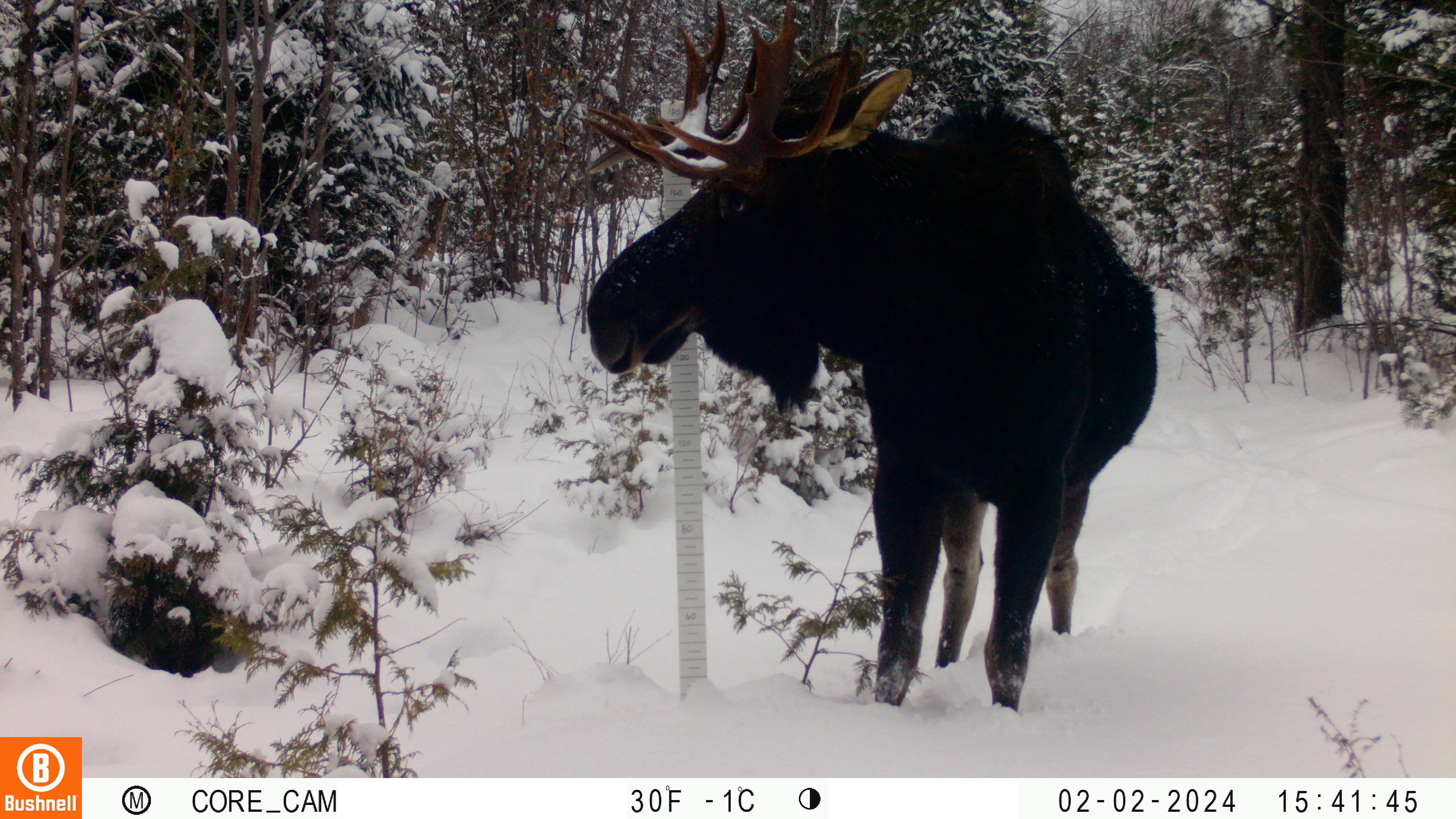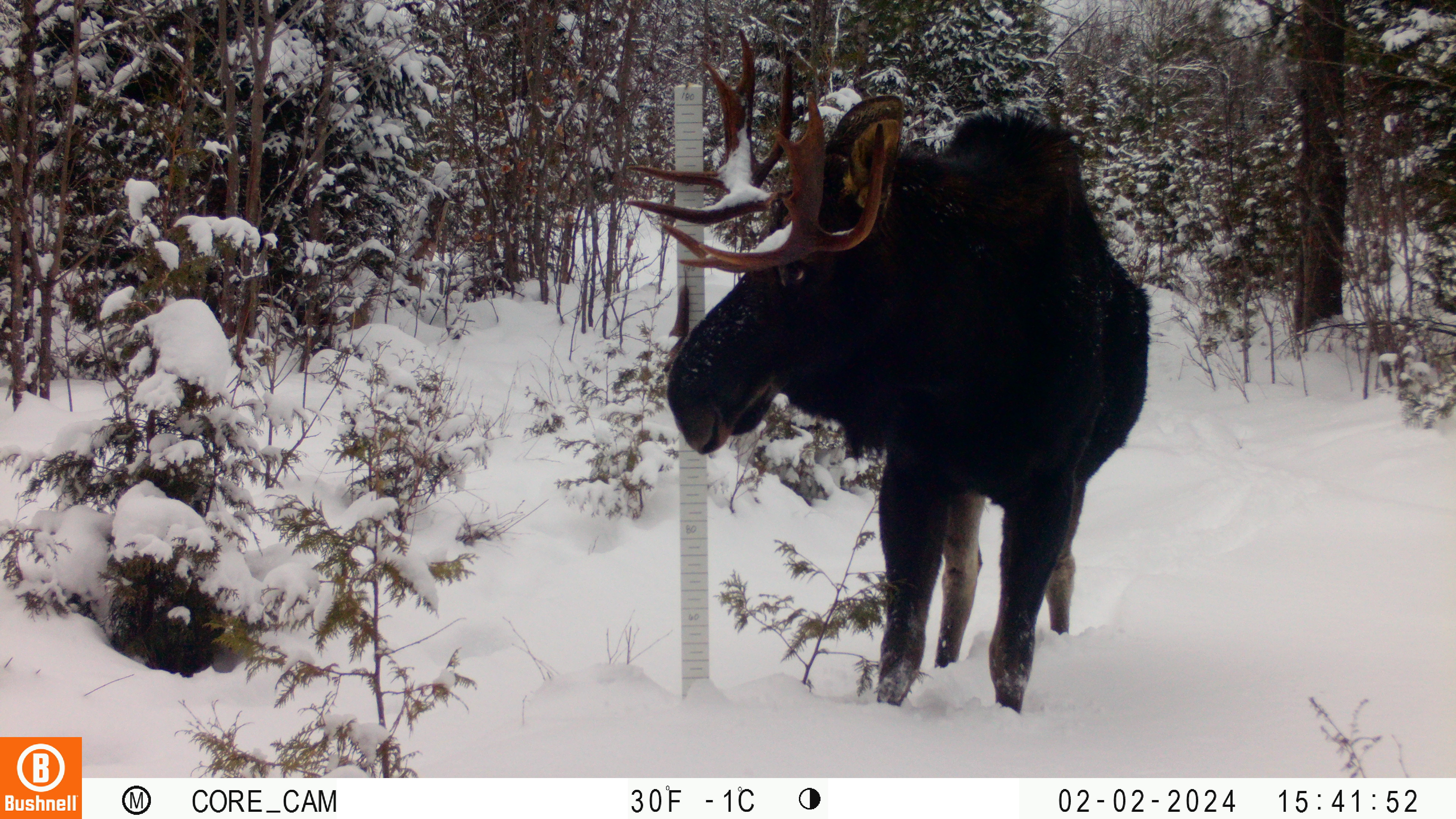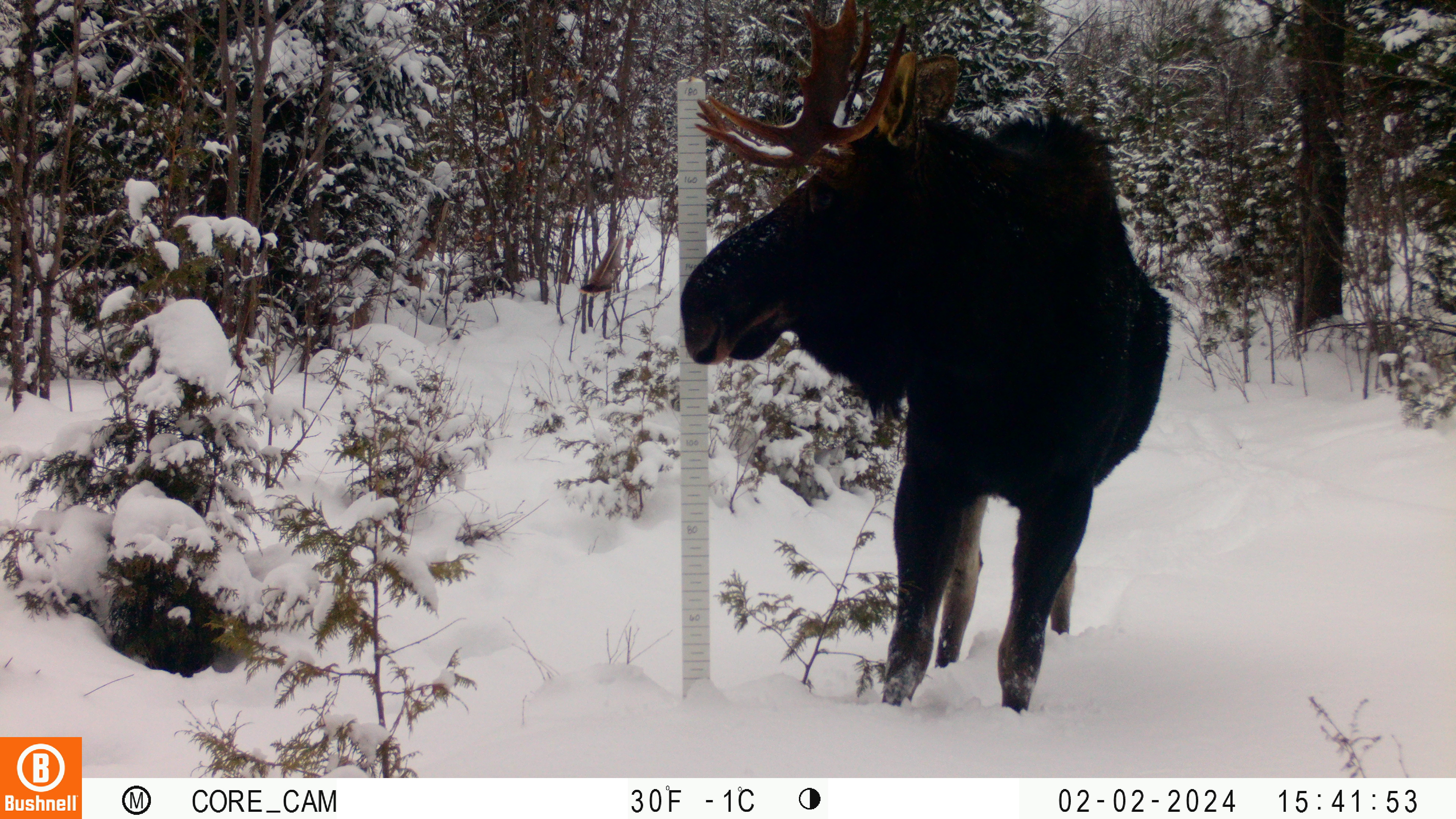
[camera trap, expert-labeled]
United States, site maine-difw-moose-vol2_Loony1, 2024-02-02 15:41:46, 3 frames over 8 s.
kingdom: Animalia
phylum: Chordata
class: Mammalia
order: Artiodactyla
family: Cervidae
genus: Alces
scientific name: Alces alces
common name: moose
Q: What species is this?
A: Moose (Alces alces).